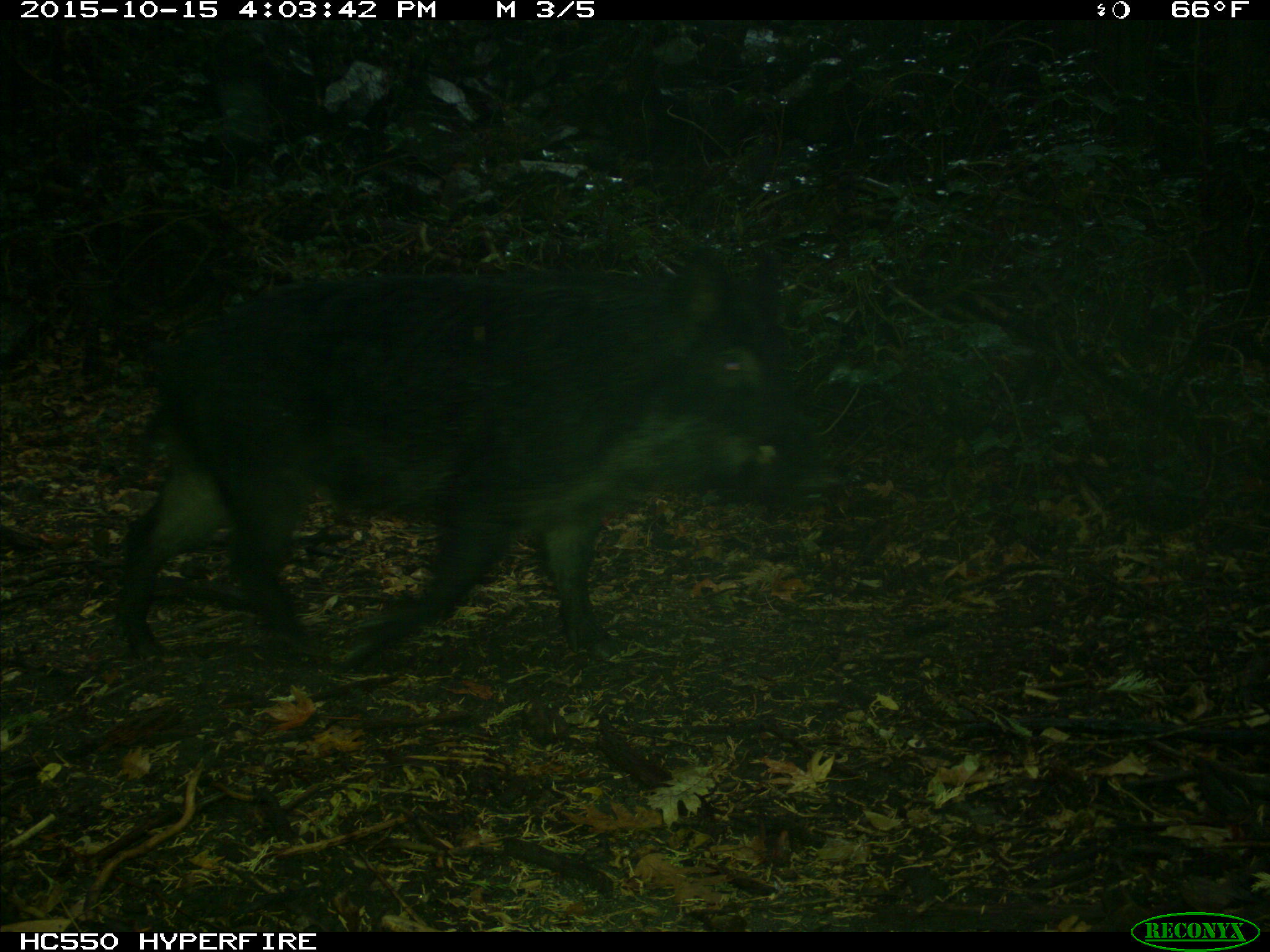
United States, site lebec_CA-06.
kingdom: Animalia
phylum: Chordata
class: Mammalia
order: Artiodactyla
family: Suidae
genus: Sus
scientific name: Sus scrofa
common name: wild boar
Sus scrofa (wild boar).